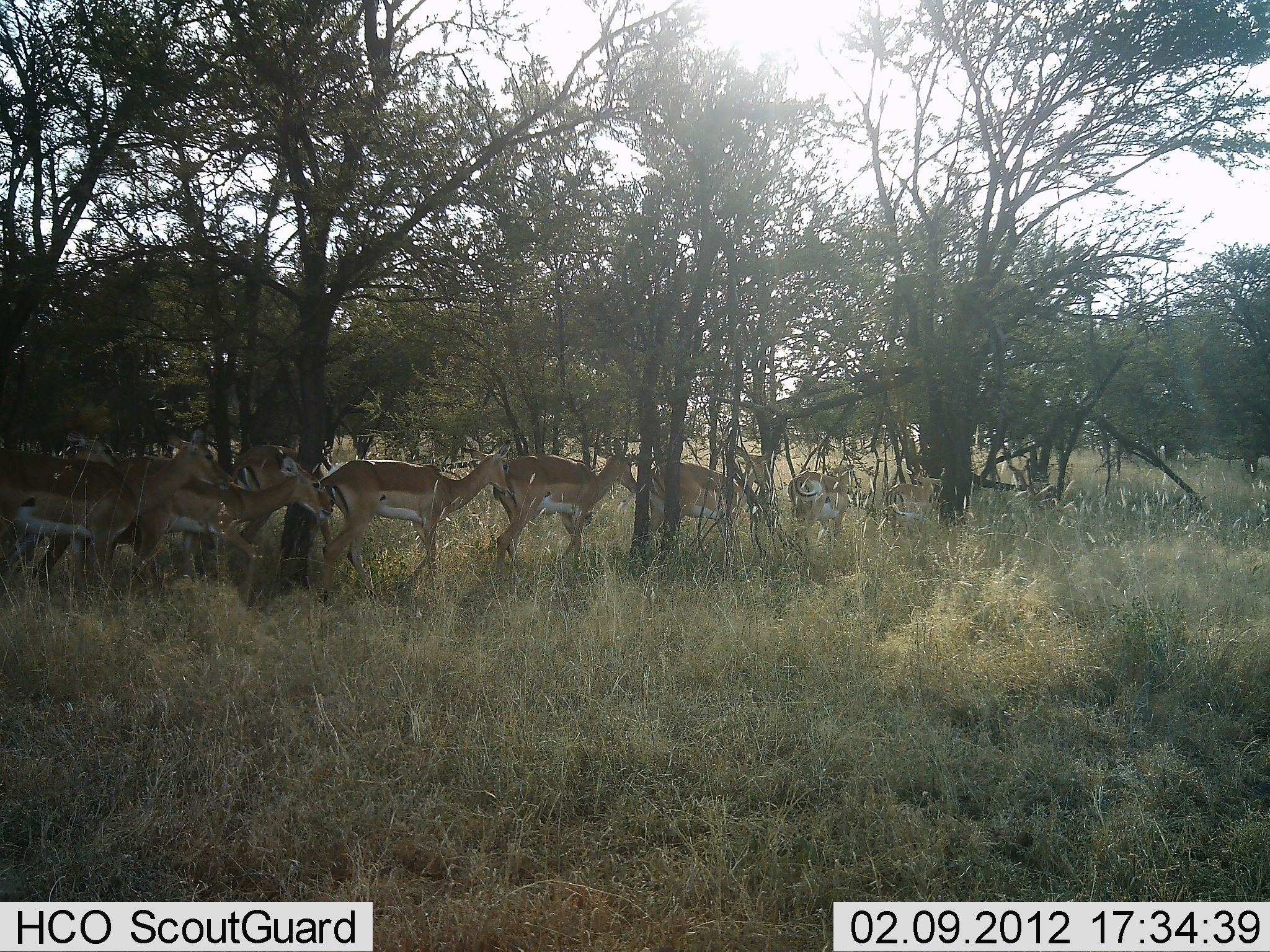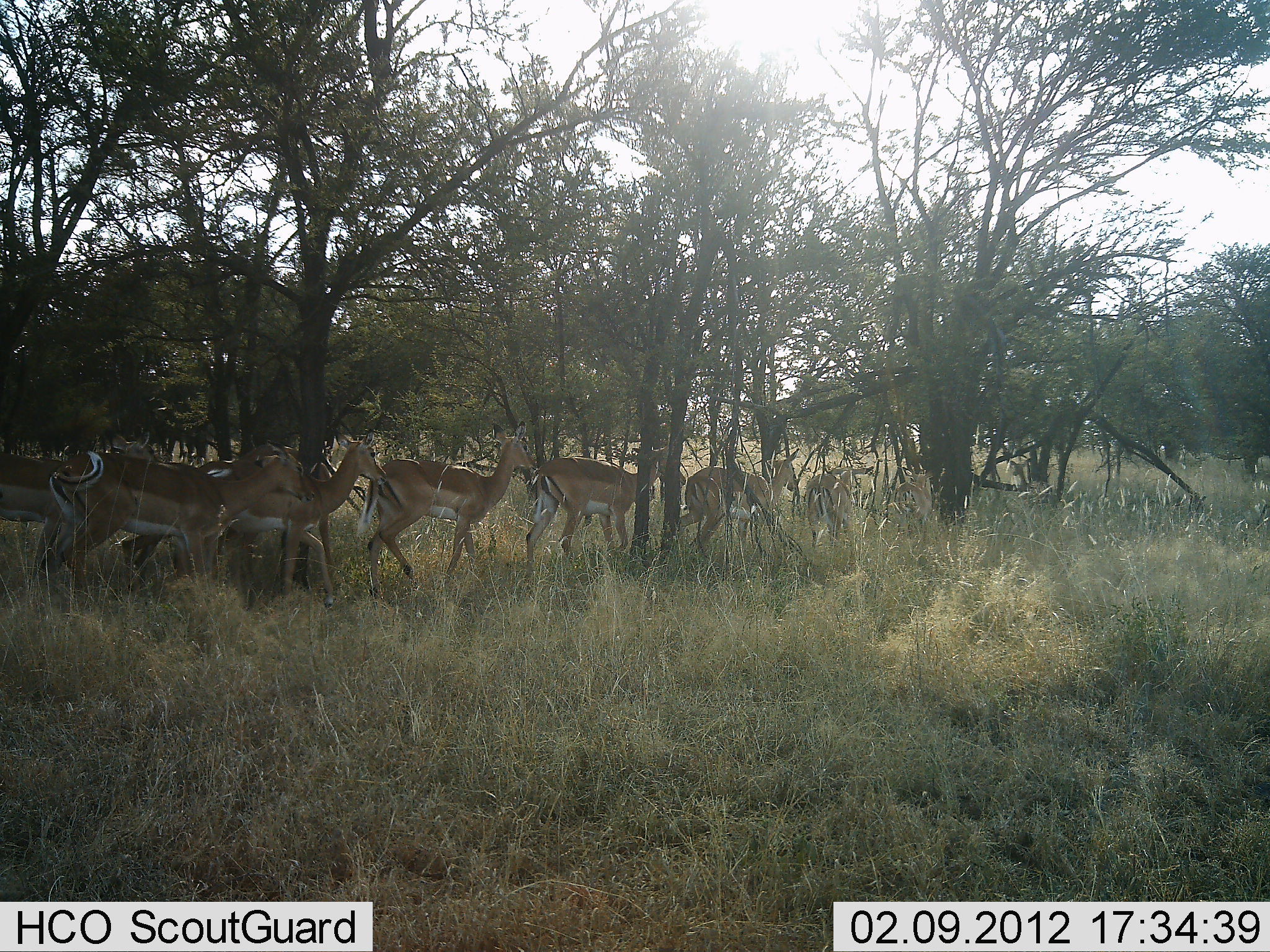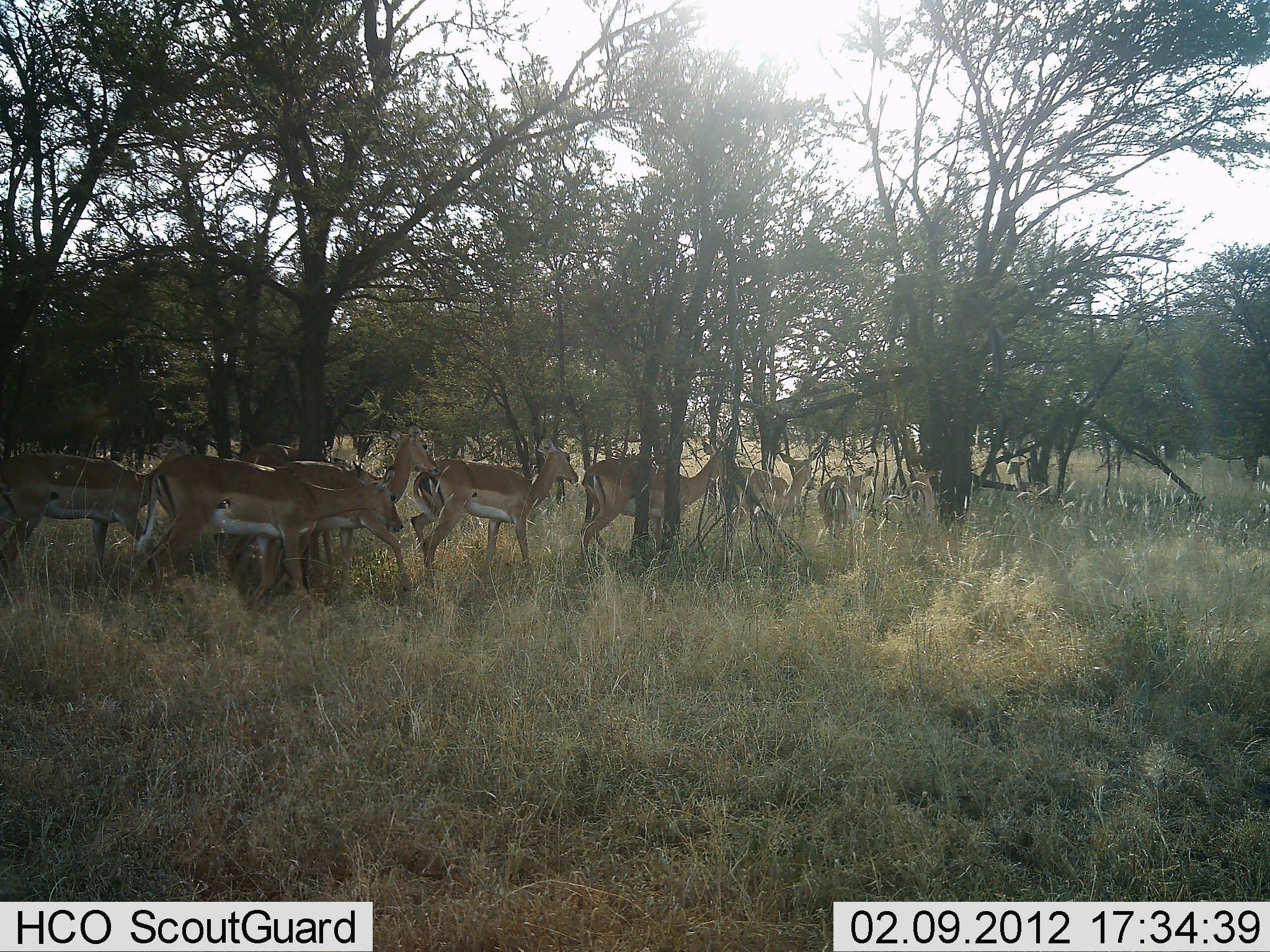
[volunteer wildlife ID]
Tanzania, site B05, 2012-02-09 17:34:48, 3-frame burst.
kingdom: Animalia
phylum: Chordata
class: Mammalia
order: Artiodactyla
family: Bovidae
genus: Aepyceros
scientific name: Aepyceros melampus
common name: impala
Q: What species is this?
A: Impala (Aepyceros melampus).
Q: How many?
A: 9.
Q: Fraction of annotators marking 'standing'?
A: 5%.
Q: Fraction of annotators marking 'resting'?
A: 0%.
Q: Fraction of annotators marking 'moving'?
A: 100%.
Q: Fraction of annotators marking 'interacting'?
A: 0%.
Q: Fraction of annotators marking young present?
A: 0%.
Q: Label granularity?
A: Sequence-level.